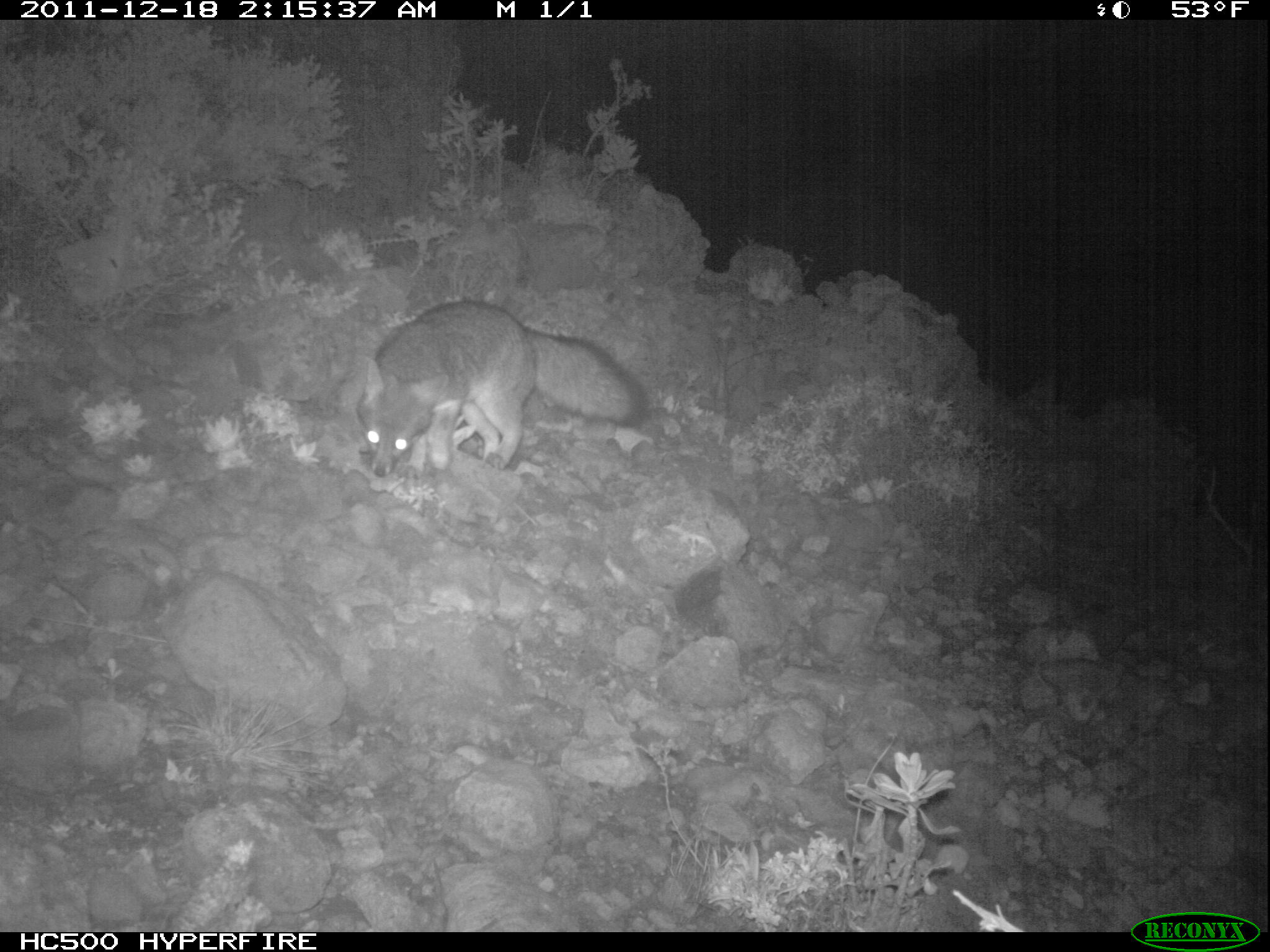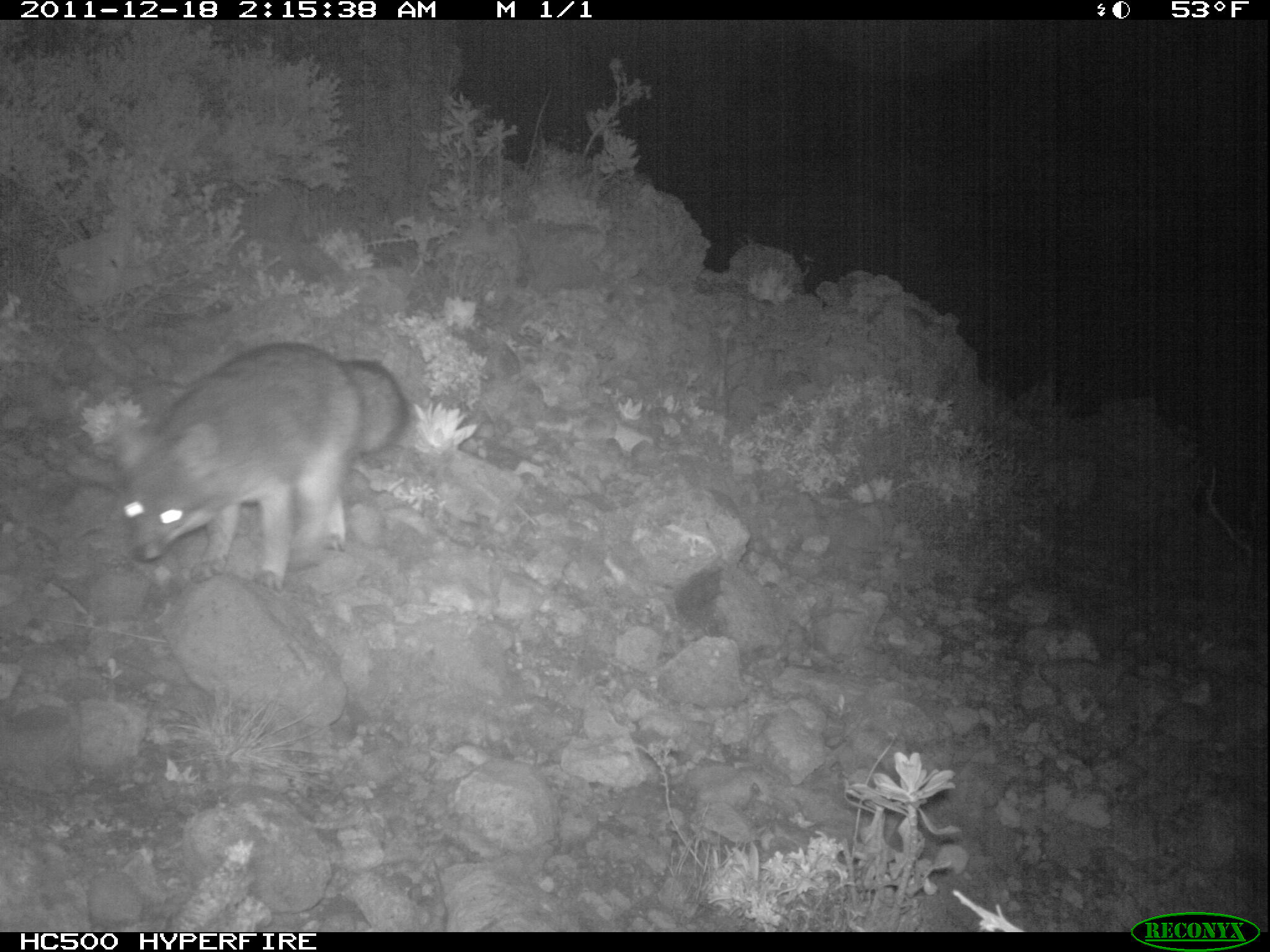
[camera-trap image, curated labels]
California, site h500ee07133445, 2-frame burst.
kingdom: Animalia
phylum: Chordata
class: Mammalia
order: Carnivora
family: Canidae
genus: Urocyon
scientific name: Urocyon littoralis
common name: island fox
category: fox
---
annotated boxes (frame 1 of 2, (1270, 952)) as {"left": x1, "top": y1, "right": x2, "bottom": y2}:
fox: {"left": 355, "top": 298, "right": 645, "bottom": 475}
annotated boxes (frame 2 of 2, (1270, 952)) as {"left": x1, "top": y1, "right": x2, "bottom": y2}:
fox: {"left": 118, "top": 343, "right": 407, "bottom": 592}